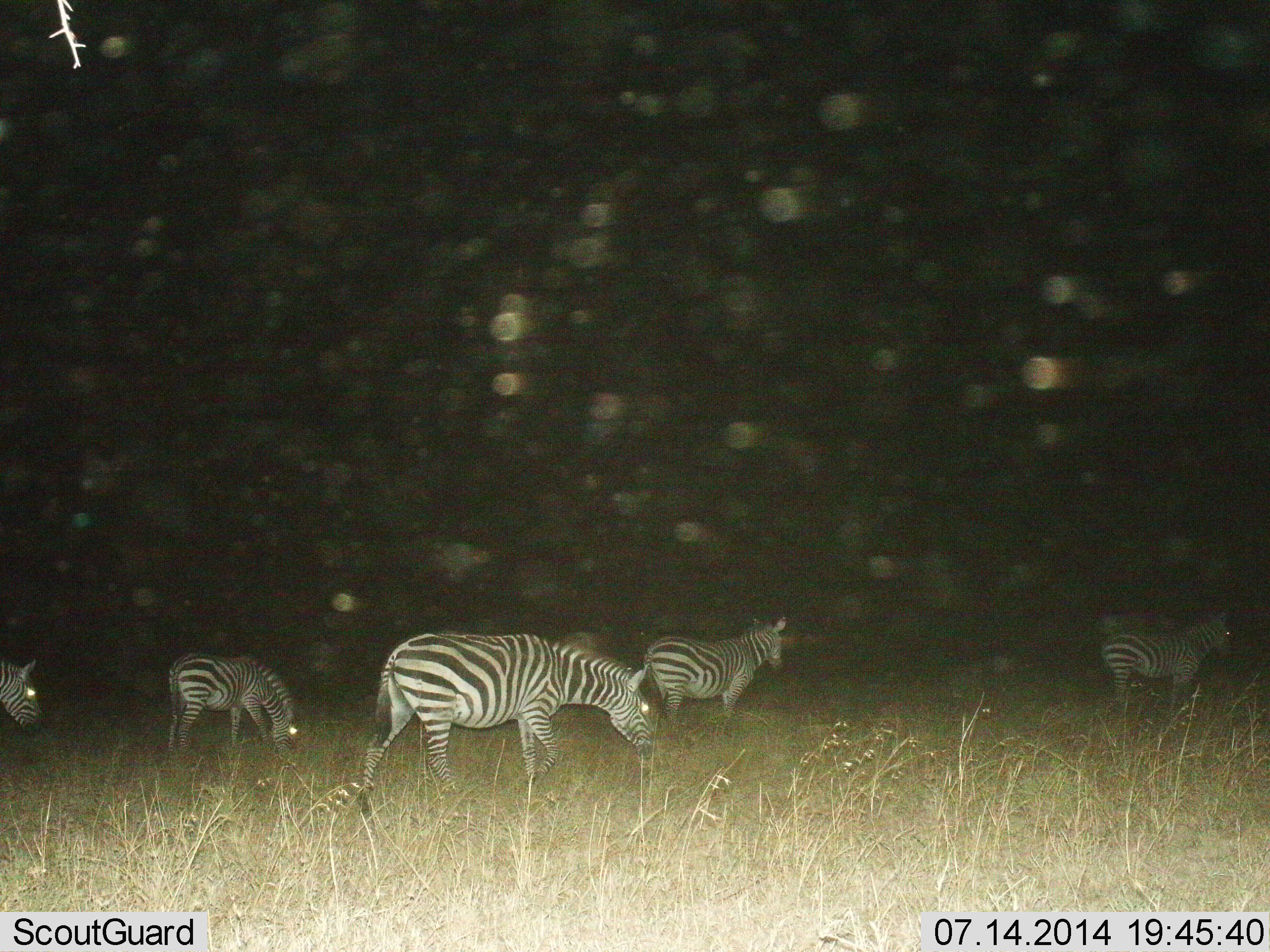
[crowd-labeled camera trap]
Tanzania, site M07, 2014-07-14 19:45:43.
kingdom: Animalia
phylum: Chordata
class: Mammalia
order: Perissodactyla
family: Equidae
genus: Equus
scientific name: Equus quagga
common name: plains zebra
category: zebra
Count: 5.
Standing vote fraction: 20%.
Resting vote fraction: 0%.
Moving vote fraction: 60%.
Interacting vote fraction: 0%.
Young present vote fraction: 0%.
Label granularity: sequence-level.